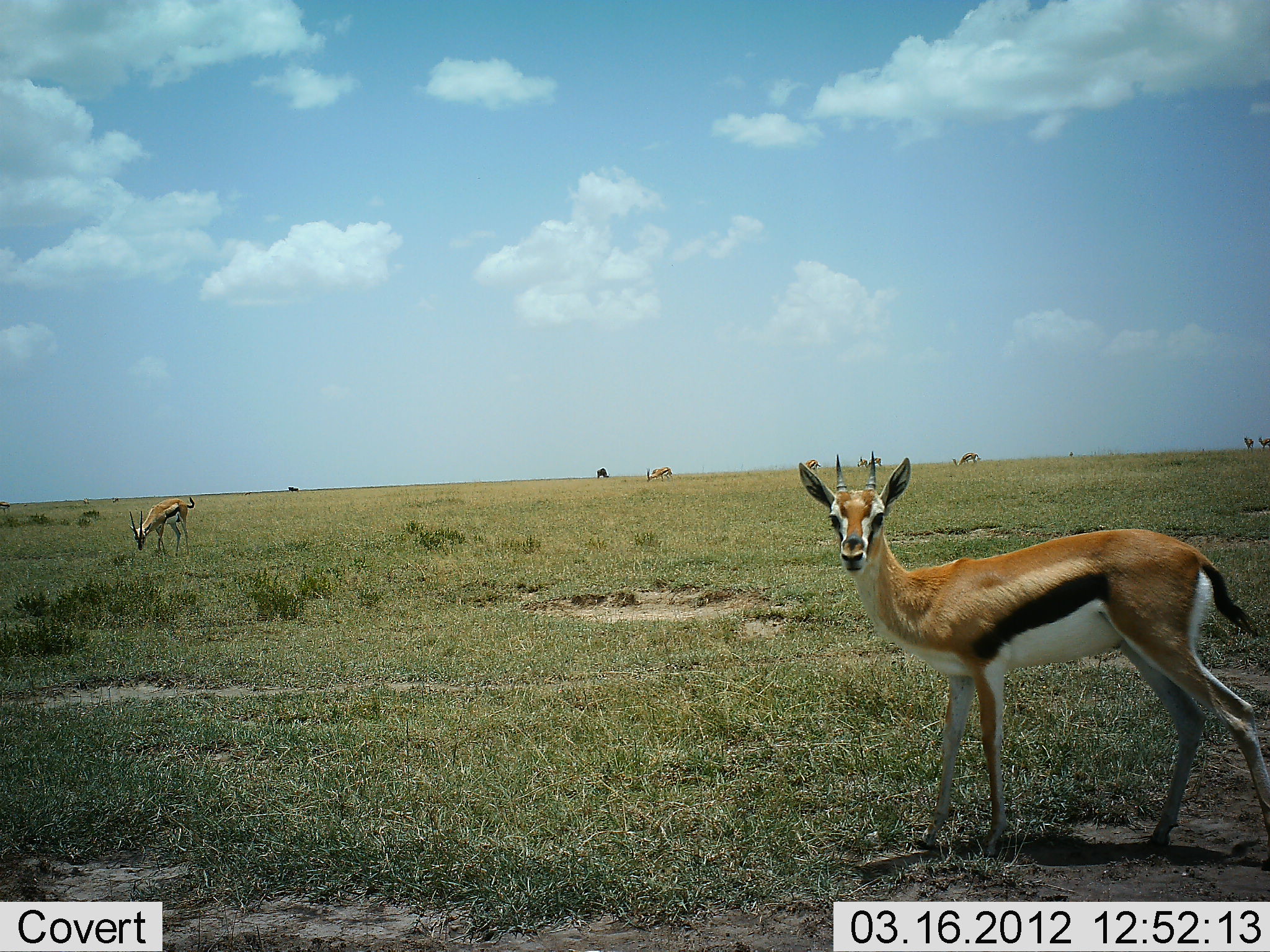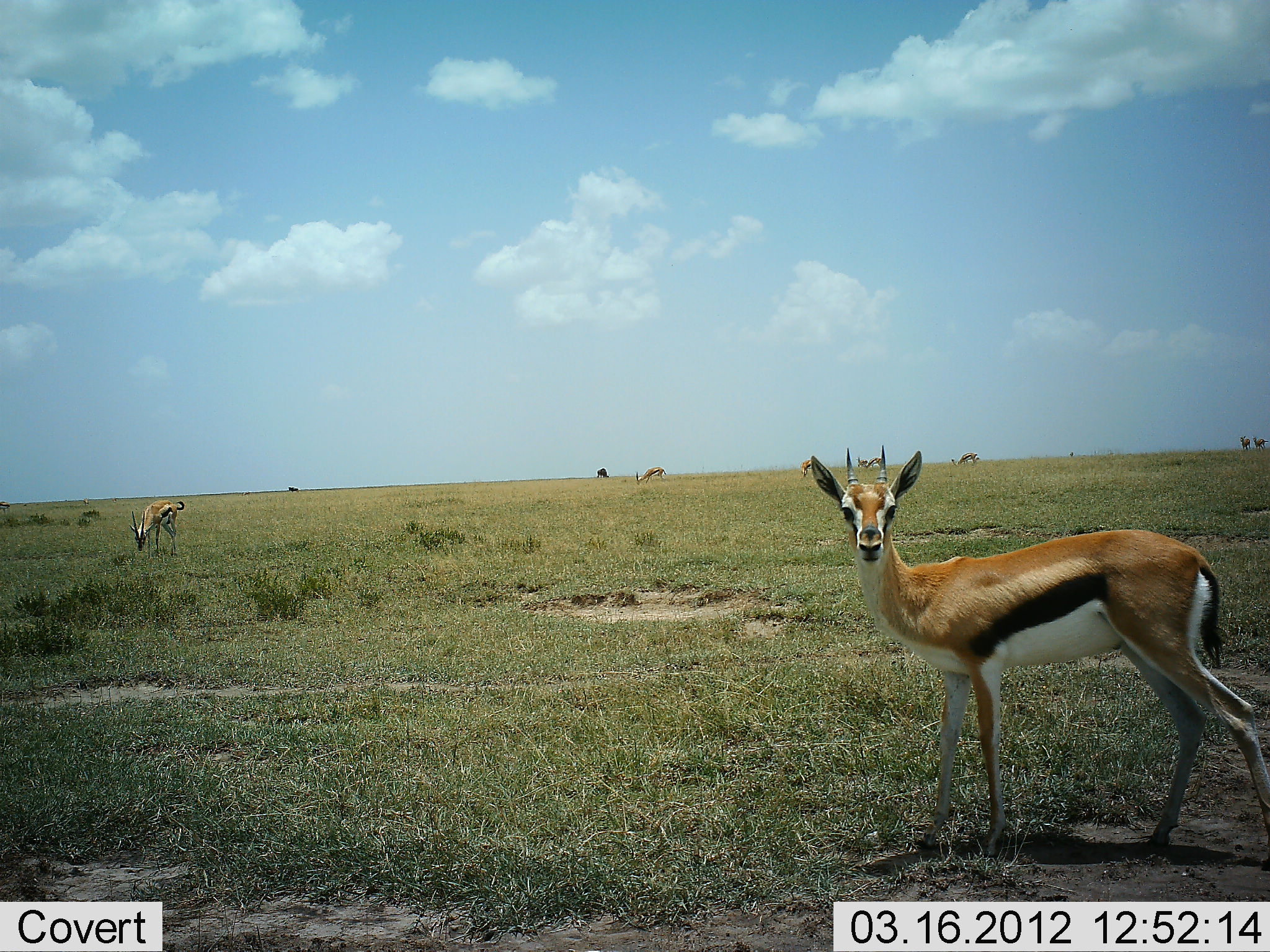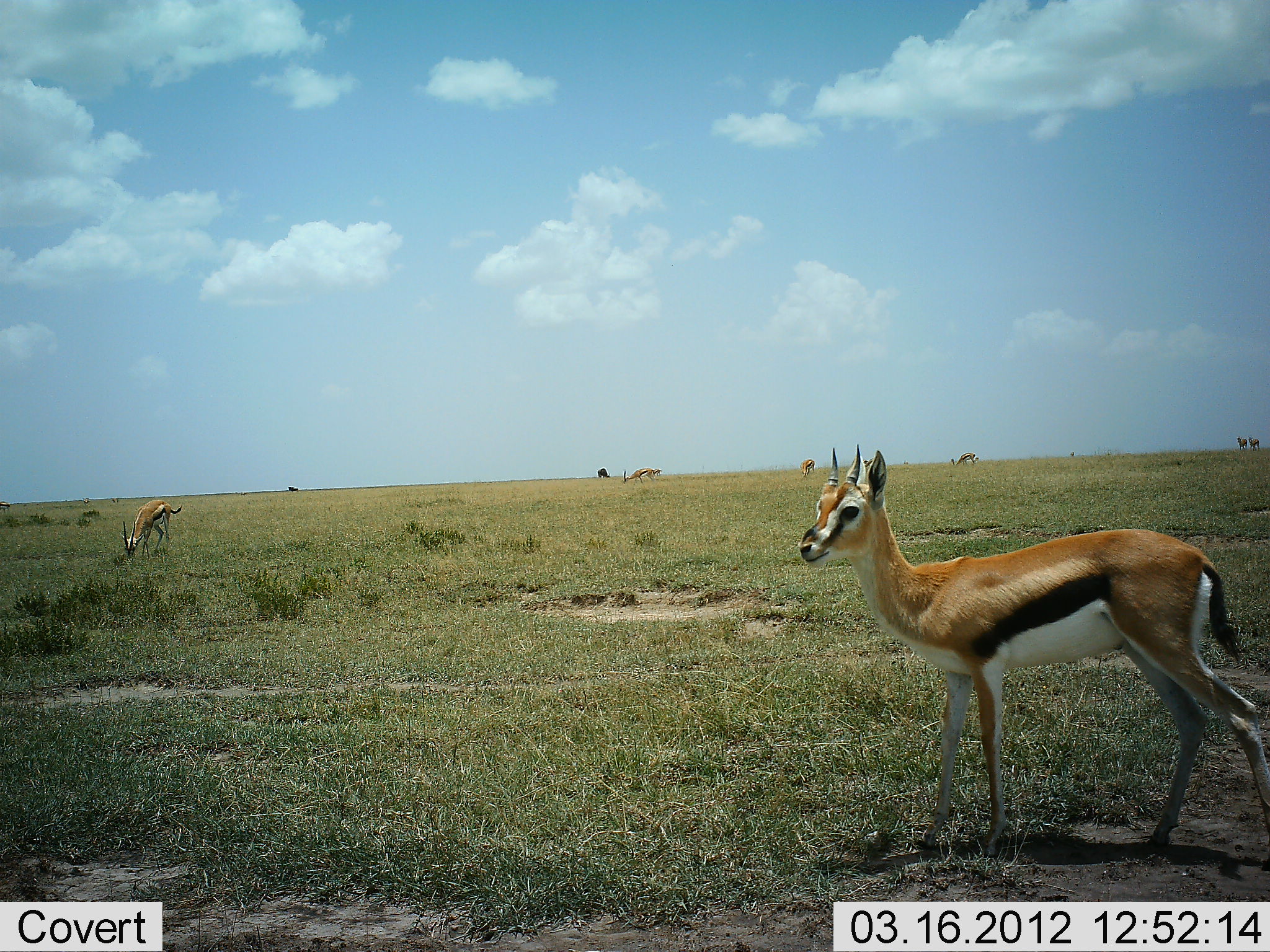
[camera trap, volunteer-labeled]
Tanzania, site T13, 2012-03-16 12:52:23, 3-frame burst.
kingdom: Animalia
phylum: Chordata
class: Mammalia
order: Artiodactyla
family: Bovidae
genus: Eudorcas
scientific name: Eudorcas thomsonii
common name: thomson's gazelle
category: gazellethomsons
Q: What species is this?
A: Gazellethomsons (thomson's gazelle) (Eudorcas thomsonii).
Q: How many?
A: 8.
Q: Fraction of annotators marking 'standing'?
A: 95%.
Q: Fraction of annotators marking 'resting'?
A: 0%.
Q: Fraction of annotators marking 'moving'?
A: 5%.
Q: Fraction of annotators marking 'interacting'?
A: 0%.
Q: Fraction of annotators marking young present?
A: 0%.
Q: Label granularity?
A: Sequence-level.